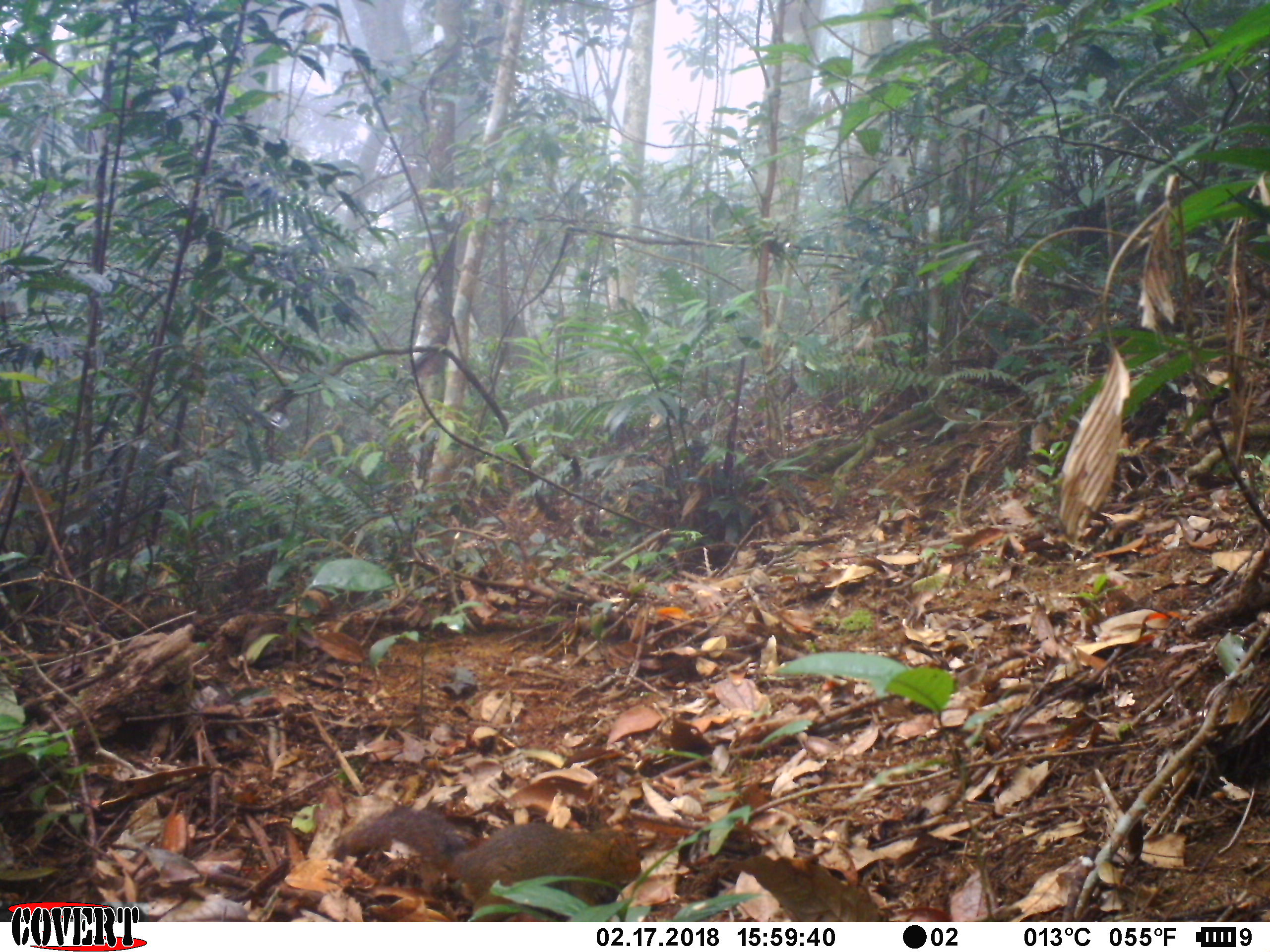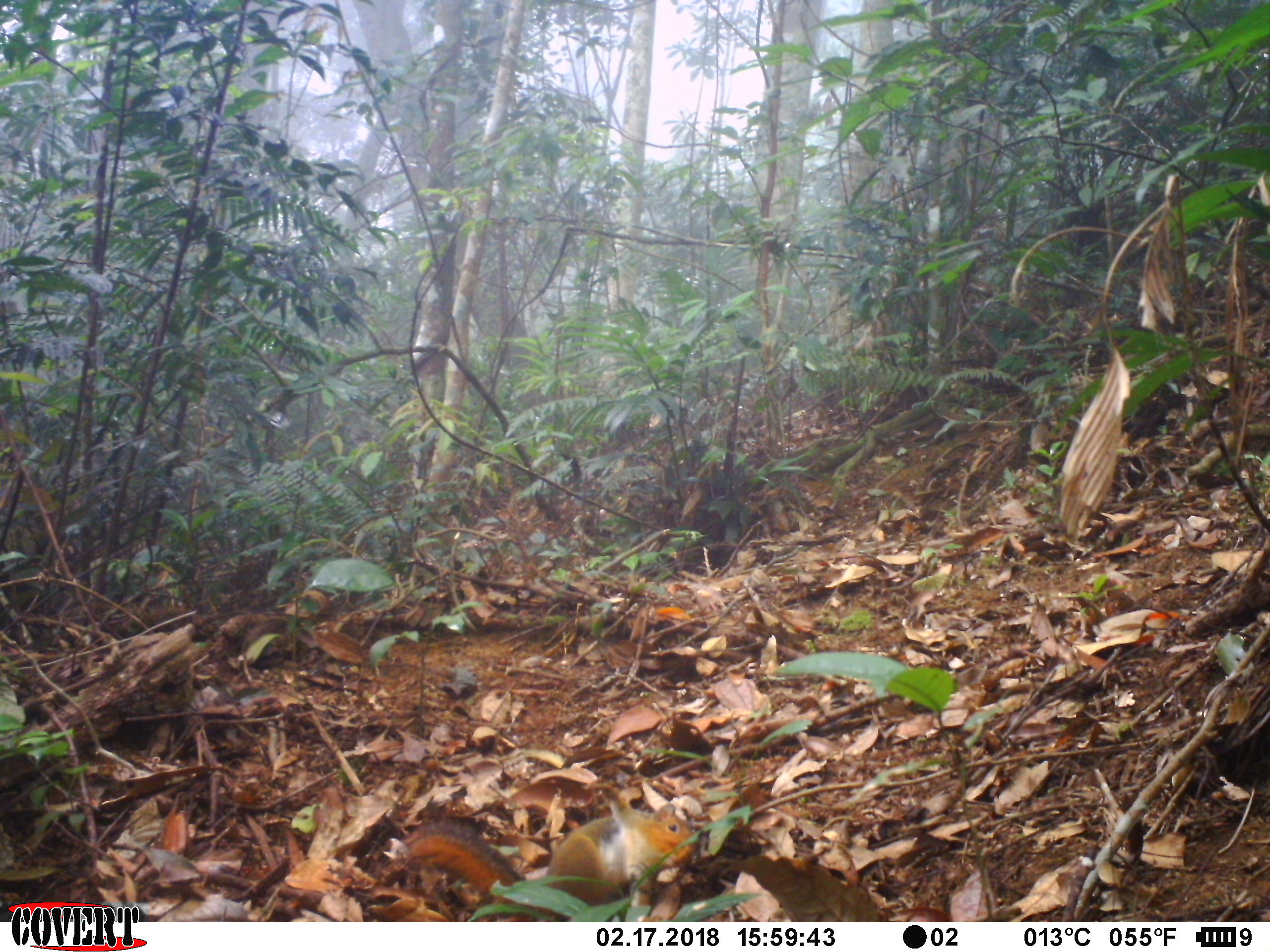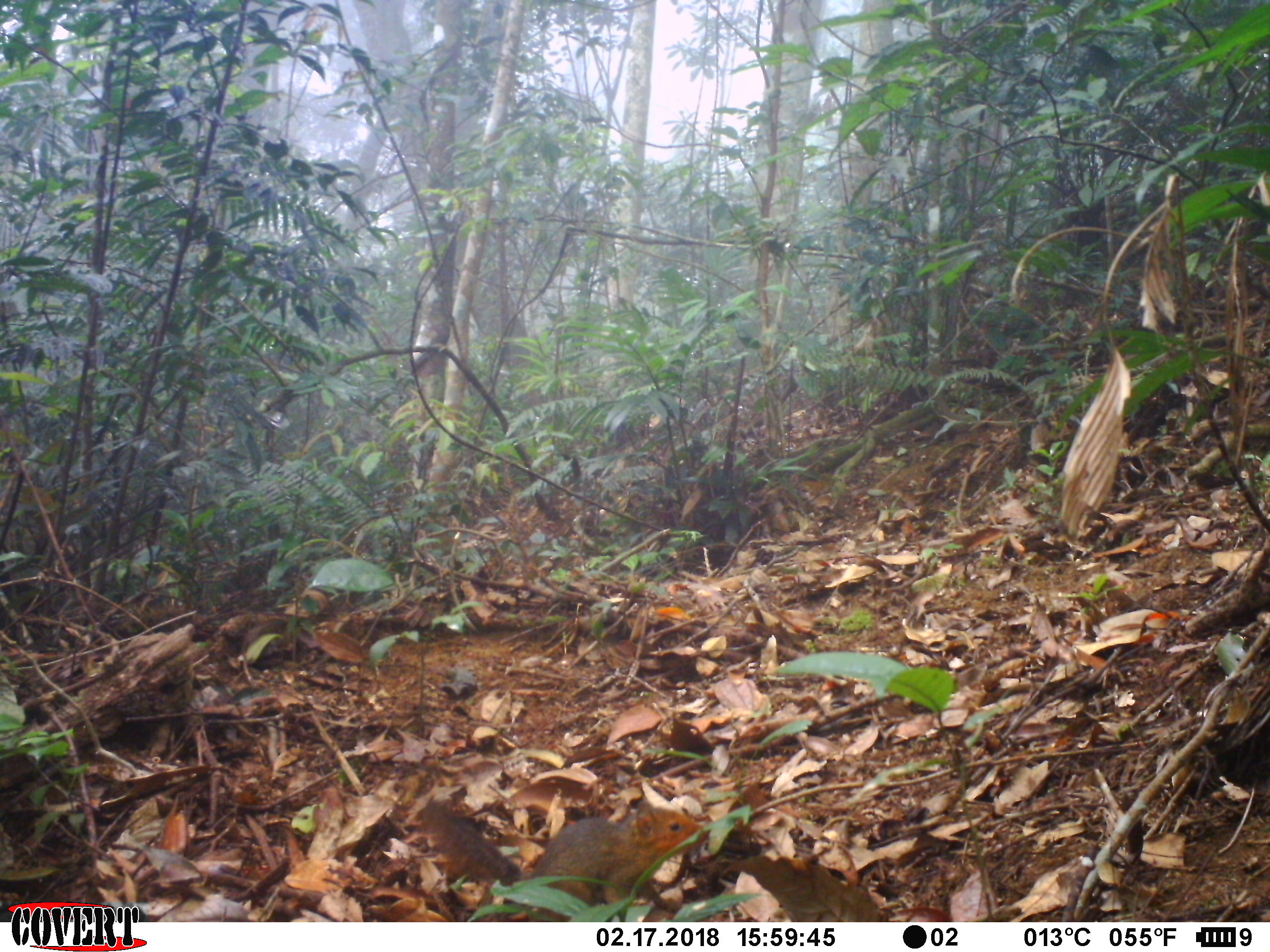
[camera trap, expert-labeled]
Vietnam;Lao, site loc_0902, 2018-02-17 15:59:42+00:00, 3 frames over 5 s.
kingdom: Animalia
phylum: Chordata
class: Mammalia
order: Rodentia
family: Sciuridae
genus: Dremomys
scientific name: Dremomys rufigenis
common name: red-cheeked squirrel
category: red cheeked squirrel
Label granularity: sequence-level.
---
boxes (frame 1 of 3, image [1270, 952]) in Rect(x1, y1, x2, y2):
red cheeked squirrel: Rect(330, 797, 645, 919)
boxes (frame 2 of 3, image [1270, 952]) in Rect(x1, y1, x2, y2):
red cheeked squirrel: Rect(392, 804, 696, 921)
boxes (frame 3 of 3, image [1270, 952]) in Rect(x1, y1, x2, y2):
red cheeked squirrel: Rect(413, 796, 702, 923)